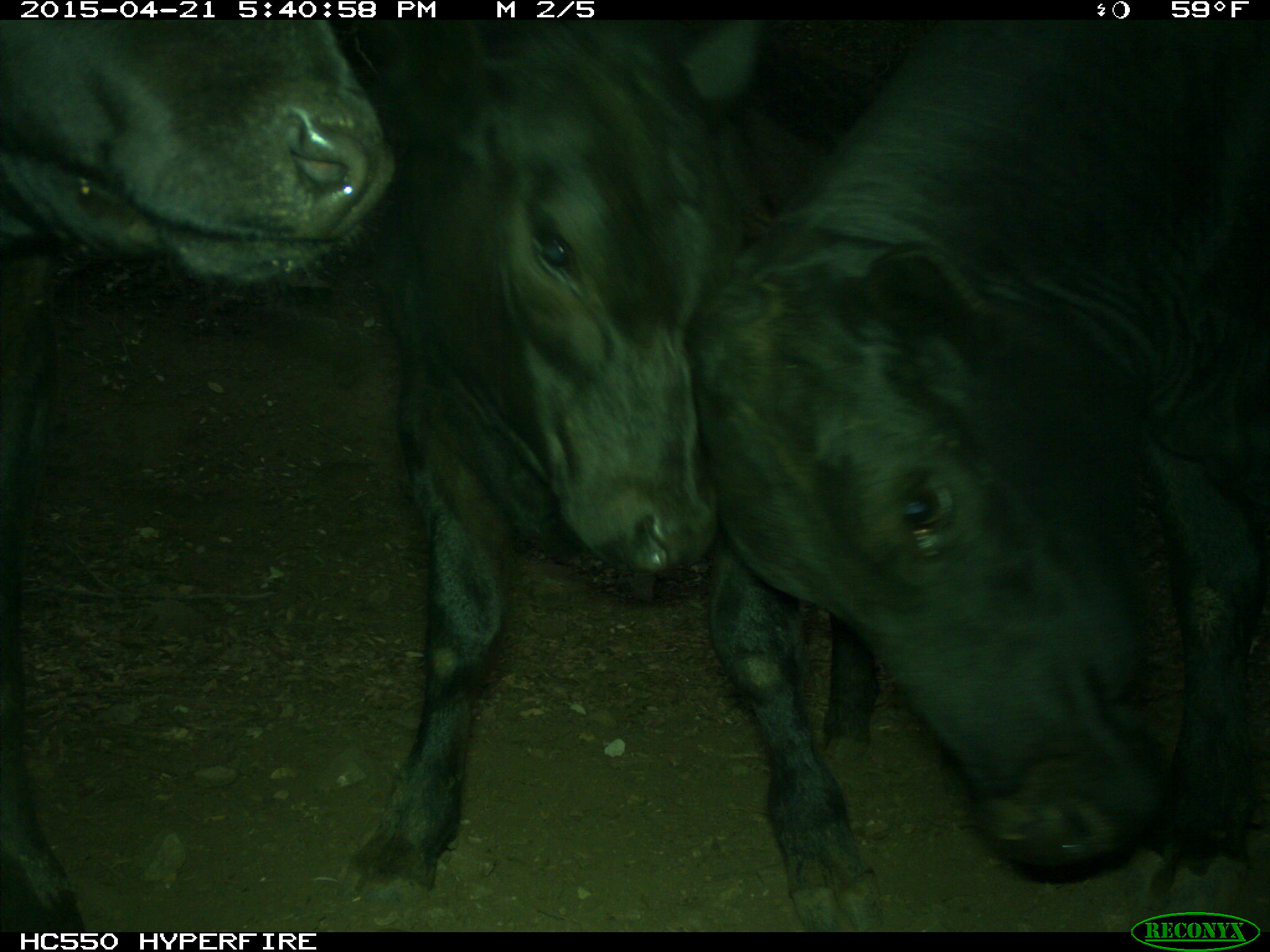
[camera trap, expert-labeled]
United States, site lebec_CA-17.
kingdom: Animalia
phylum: Chordata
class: Mammalia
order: Artiodactyla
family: Bovidae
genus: Bos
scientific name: Bos taurus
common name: domestic cow